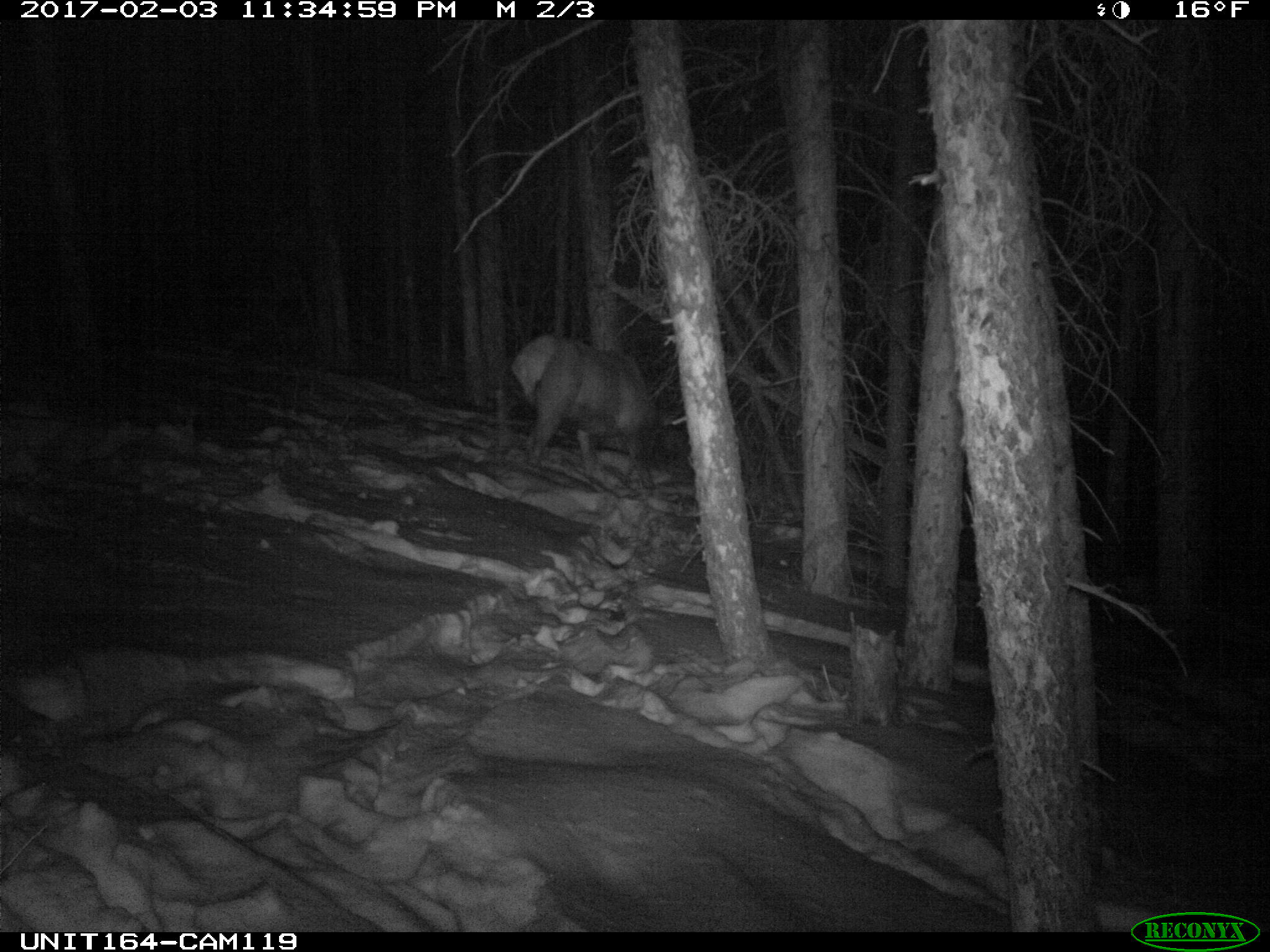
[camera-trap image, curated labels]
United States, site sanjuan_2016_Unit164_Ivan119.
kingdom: Animalia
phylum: Chordata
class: Mammalia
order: Artiodactyla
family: Cervidae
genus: Cervus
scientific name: Cervus elaphus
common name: red deer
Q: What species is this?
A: Cervus elaphus (red deer).